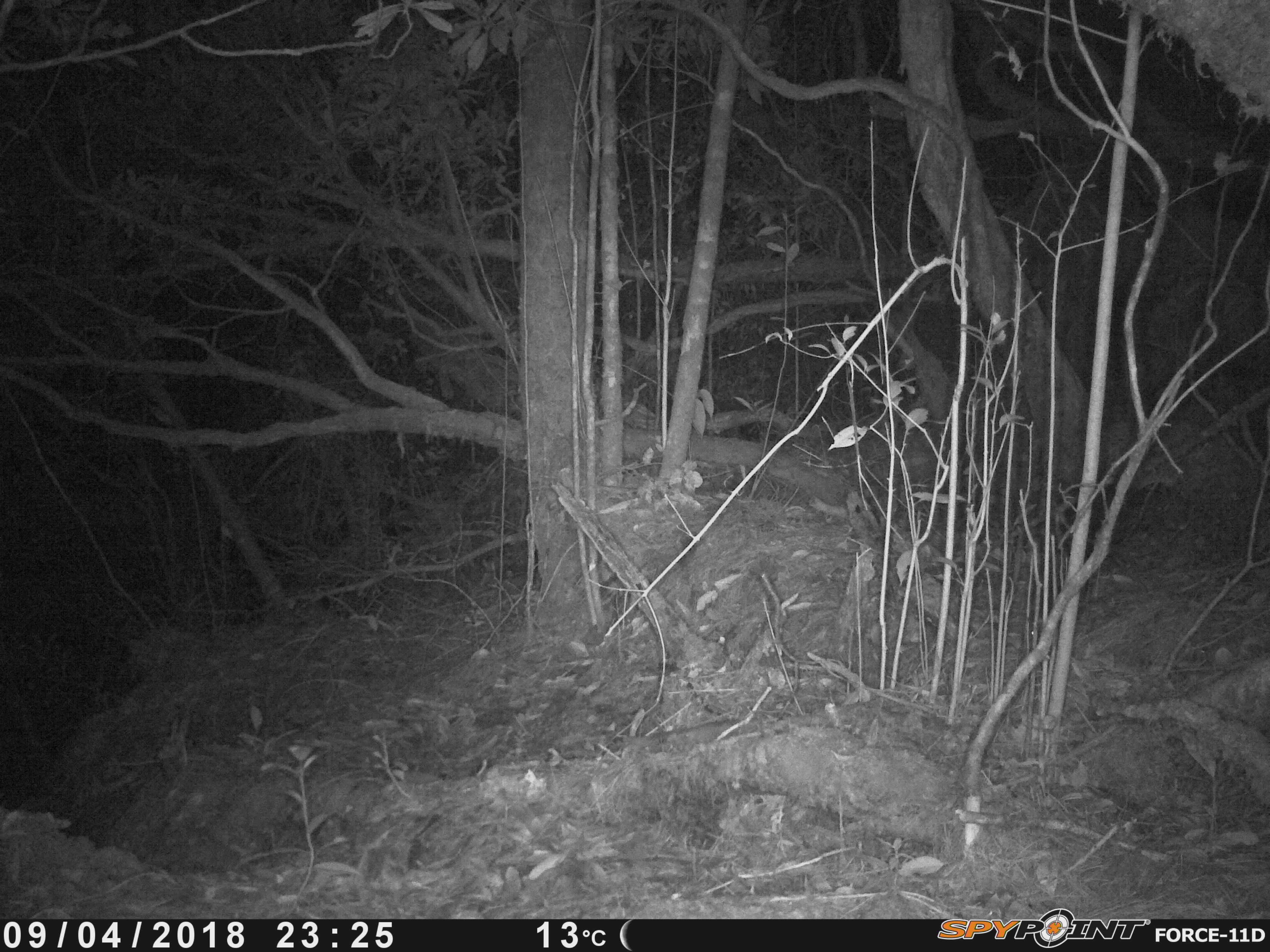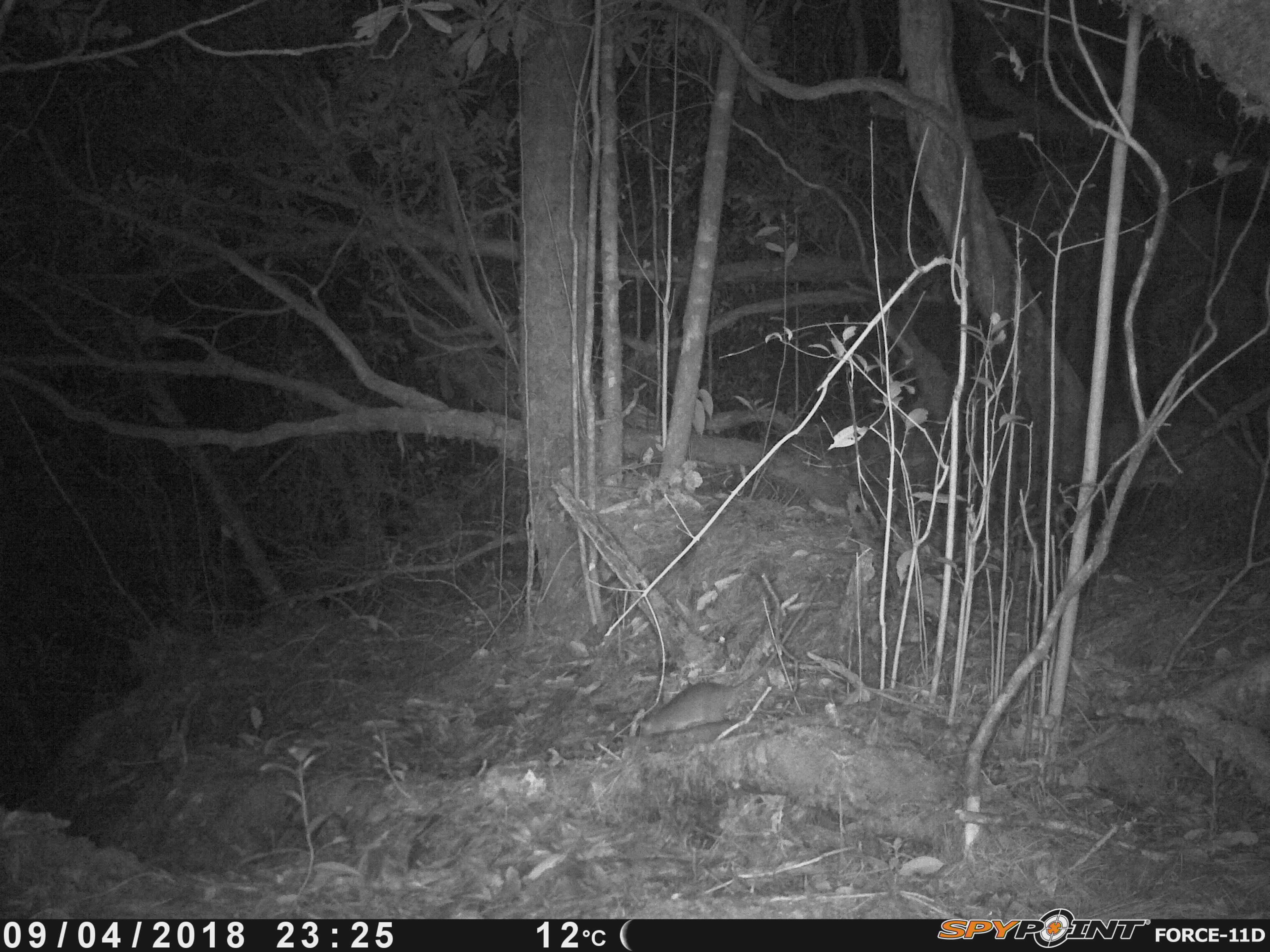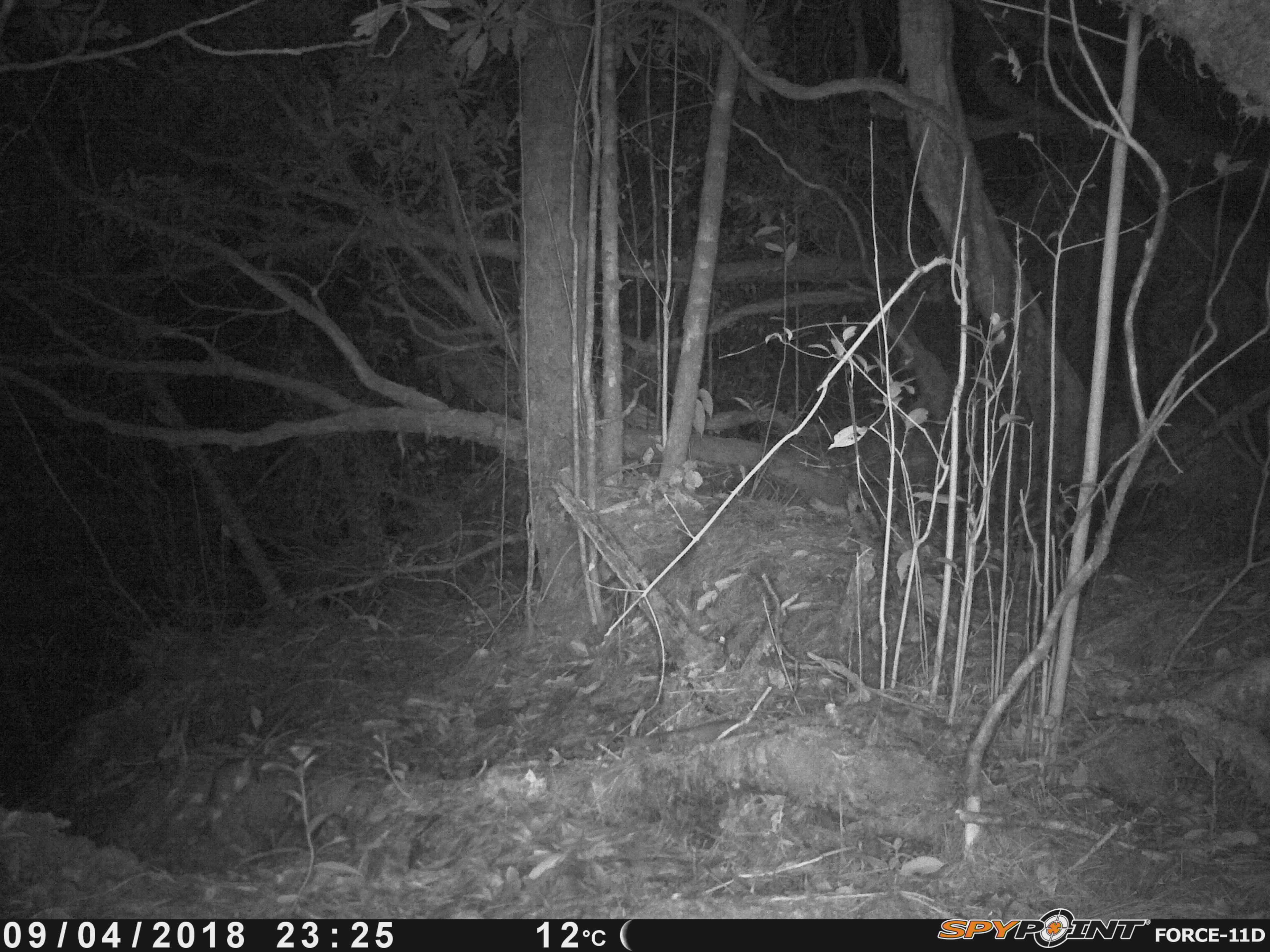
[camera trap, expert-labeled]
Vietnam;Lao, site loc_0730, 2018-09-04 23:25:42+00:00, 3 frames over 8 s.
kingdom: Animalia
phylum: Chordata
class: Mammalia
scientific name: Mammalia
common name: mammal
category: unidentified small mammal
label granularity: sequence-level